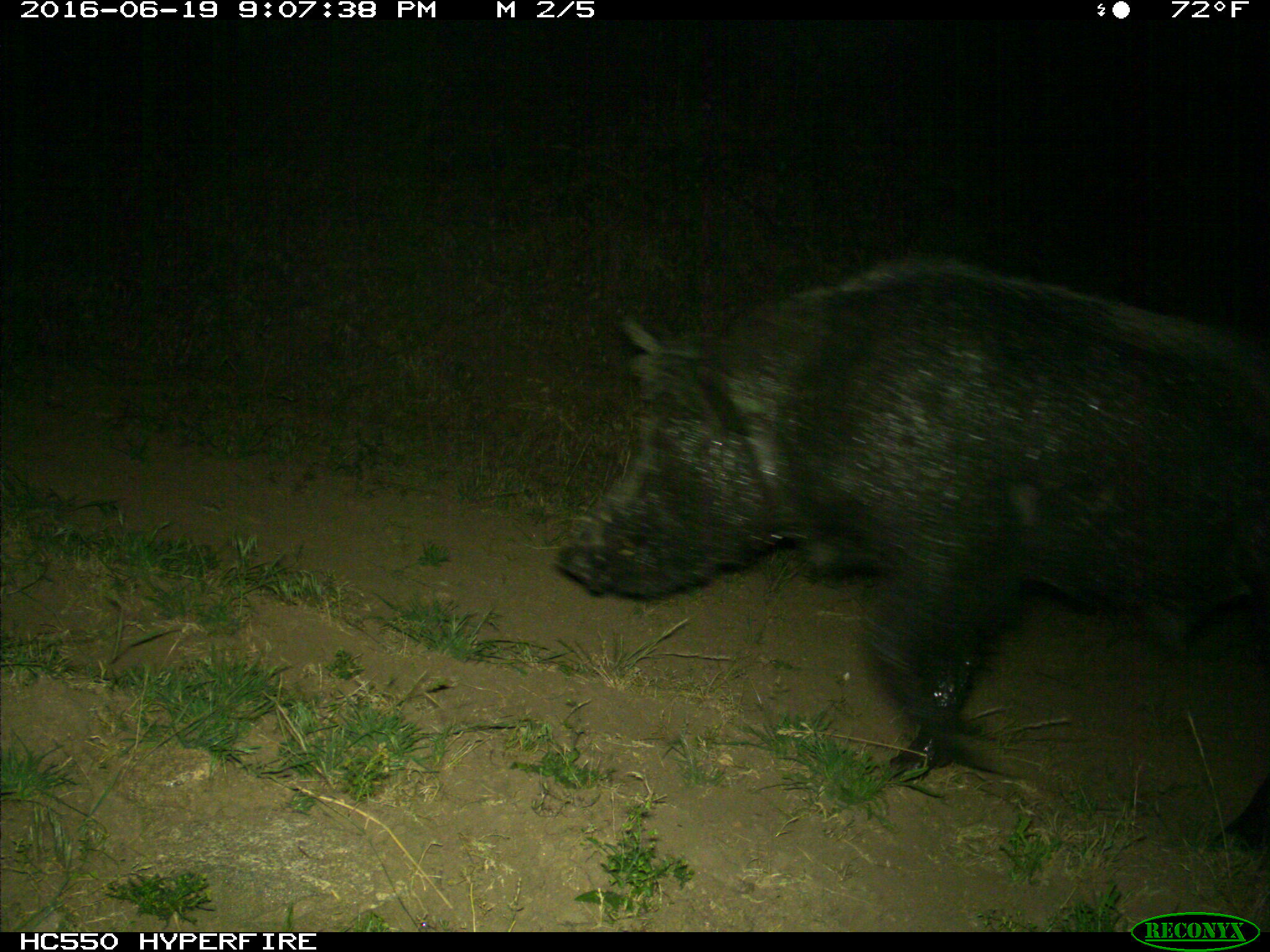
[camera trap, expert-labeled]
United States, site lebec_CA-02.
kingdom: Animalia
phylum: Chordata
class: Mammalia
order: Artiodactyla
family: Suidae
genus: Sus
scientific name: Sus scrofa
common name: wild boar